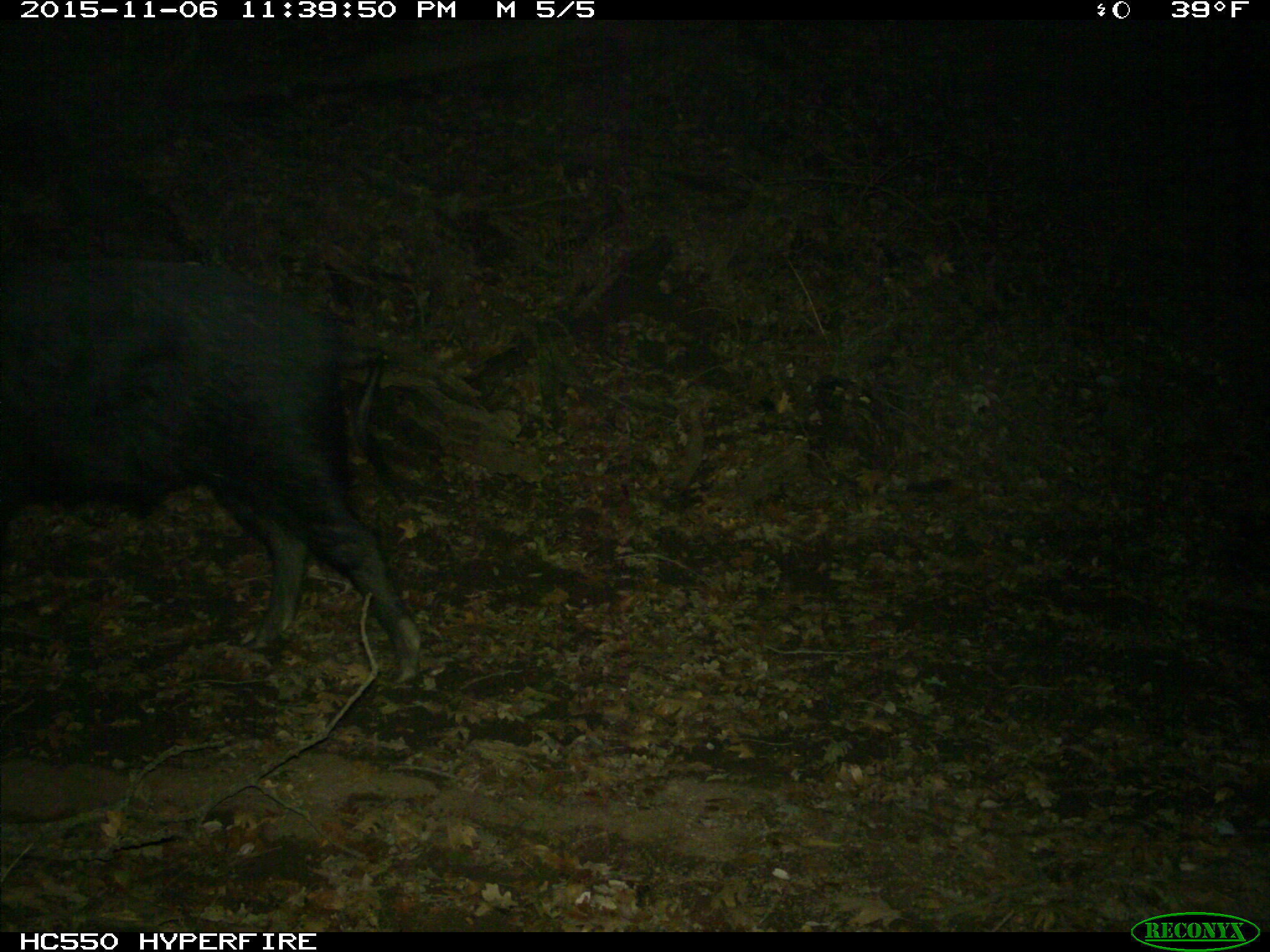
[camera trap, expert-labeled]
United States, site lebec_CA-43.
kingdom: Animalia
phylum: Chordata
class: Mammalia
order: Artiodactyla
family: Suidae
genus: Sus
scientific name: Sus scrofa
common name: wild boar